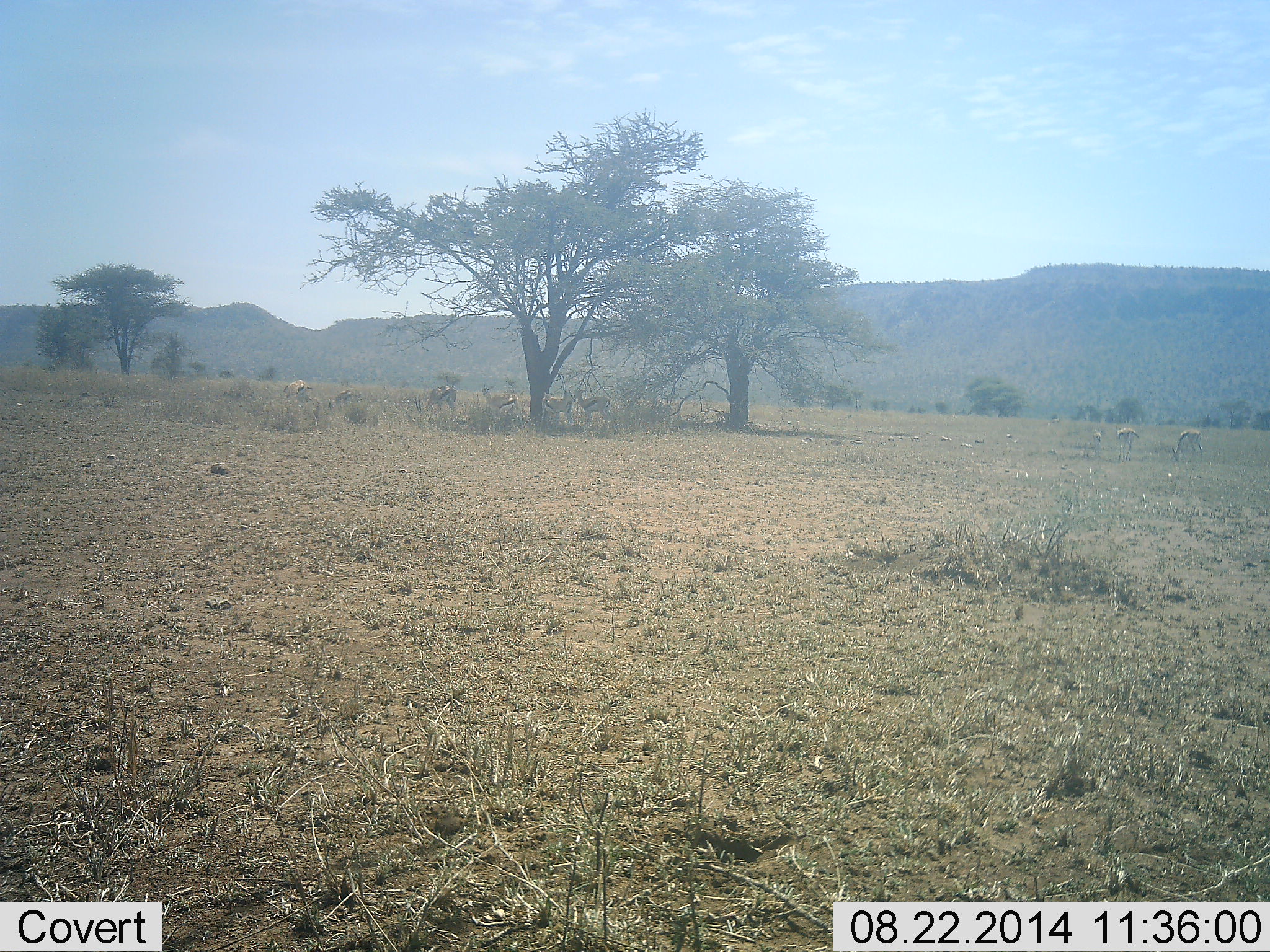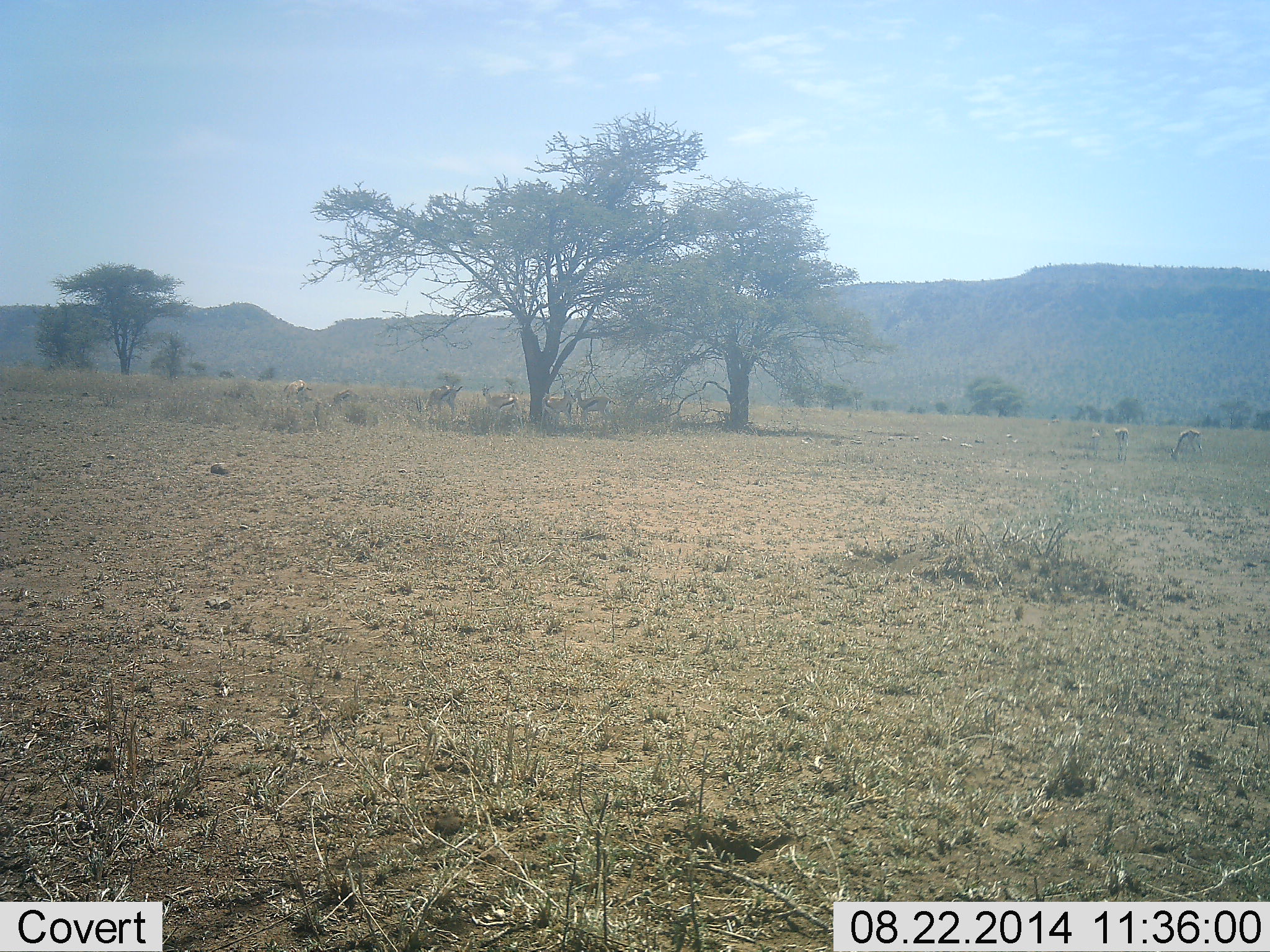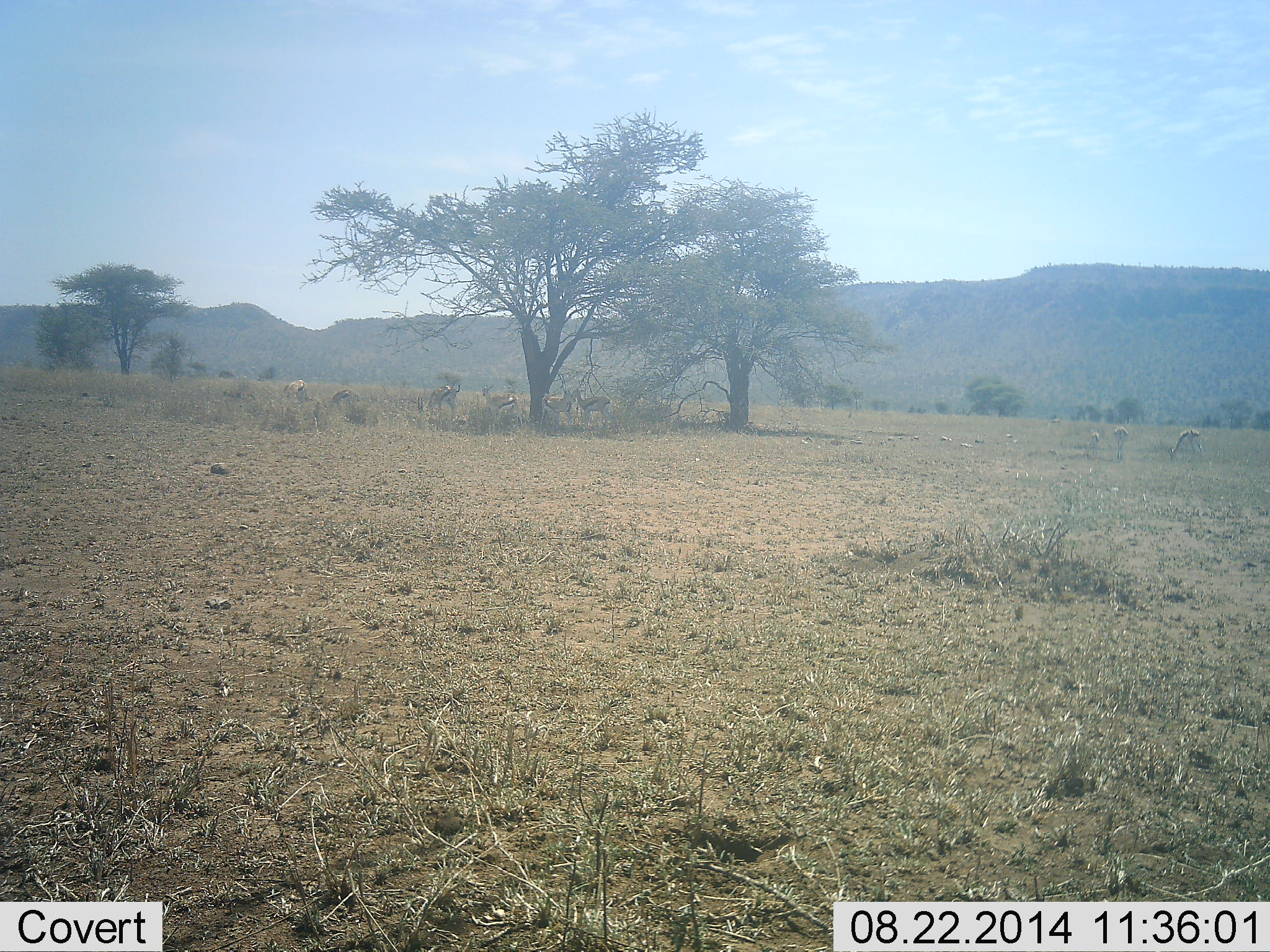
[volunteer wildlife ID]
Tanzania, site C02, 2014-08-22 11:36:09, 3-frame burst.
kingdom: Animalia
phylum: Chordata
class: Mammalia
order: Artiodactyla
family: Bovidae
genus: Eudorcas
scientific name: Eudorcas thomsonii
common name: thomson's gazelle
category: gazellethomsons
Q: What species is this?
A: Gazellethomsons (thomson's gazelle) (Eudorcas thomsonii).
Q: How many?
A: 7.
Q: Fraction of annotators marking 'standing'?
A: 73%.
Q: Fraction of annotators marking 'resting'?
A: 9%.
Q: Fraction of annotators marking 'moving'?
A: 27%.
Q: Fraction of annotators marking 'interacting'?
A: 9%.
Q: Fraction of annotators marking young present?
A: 0%.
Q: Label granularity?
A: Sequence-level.